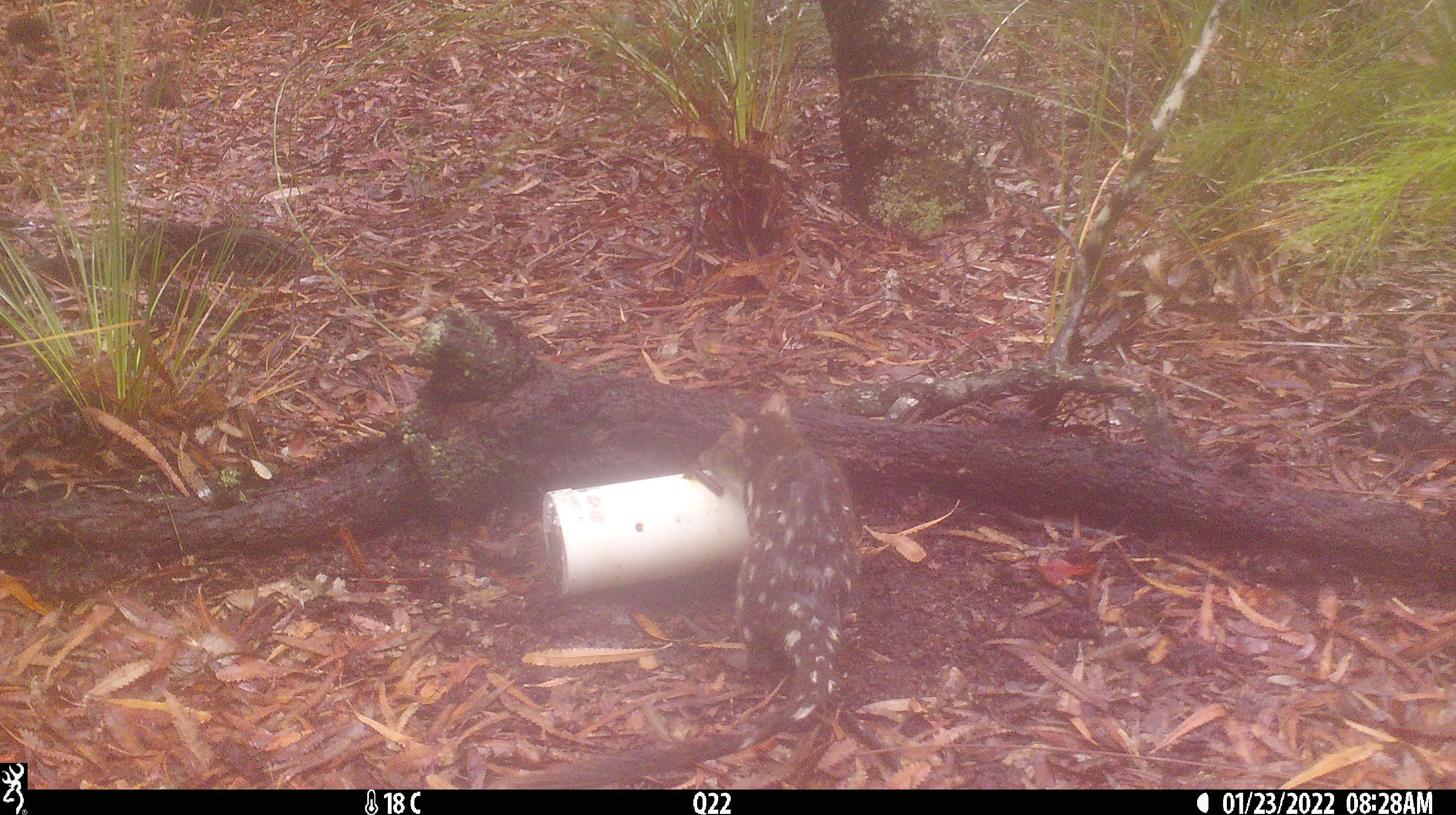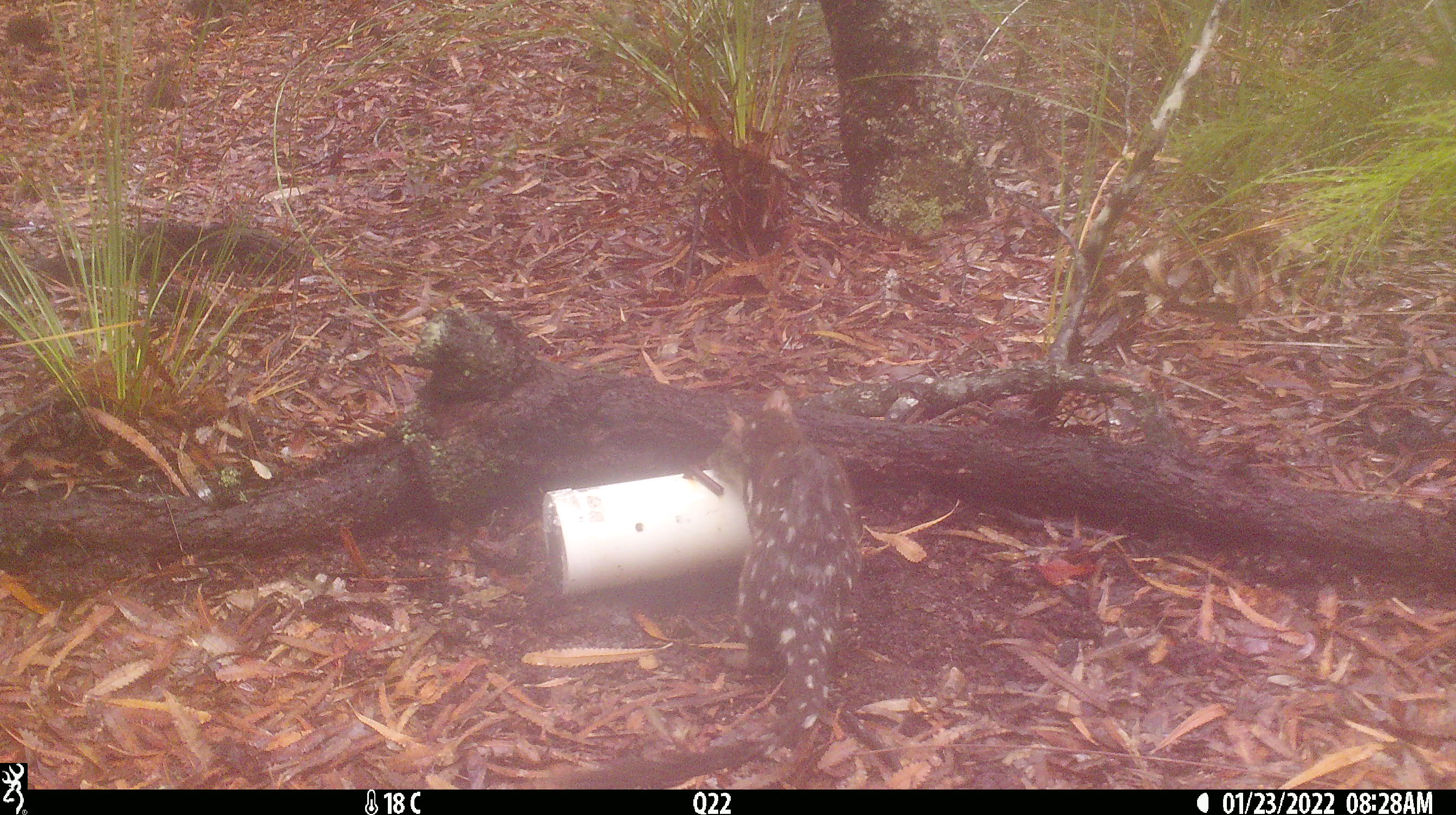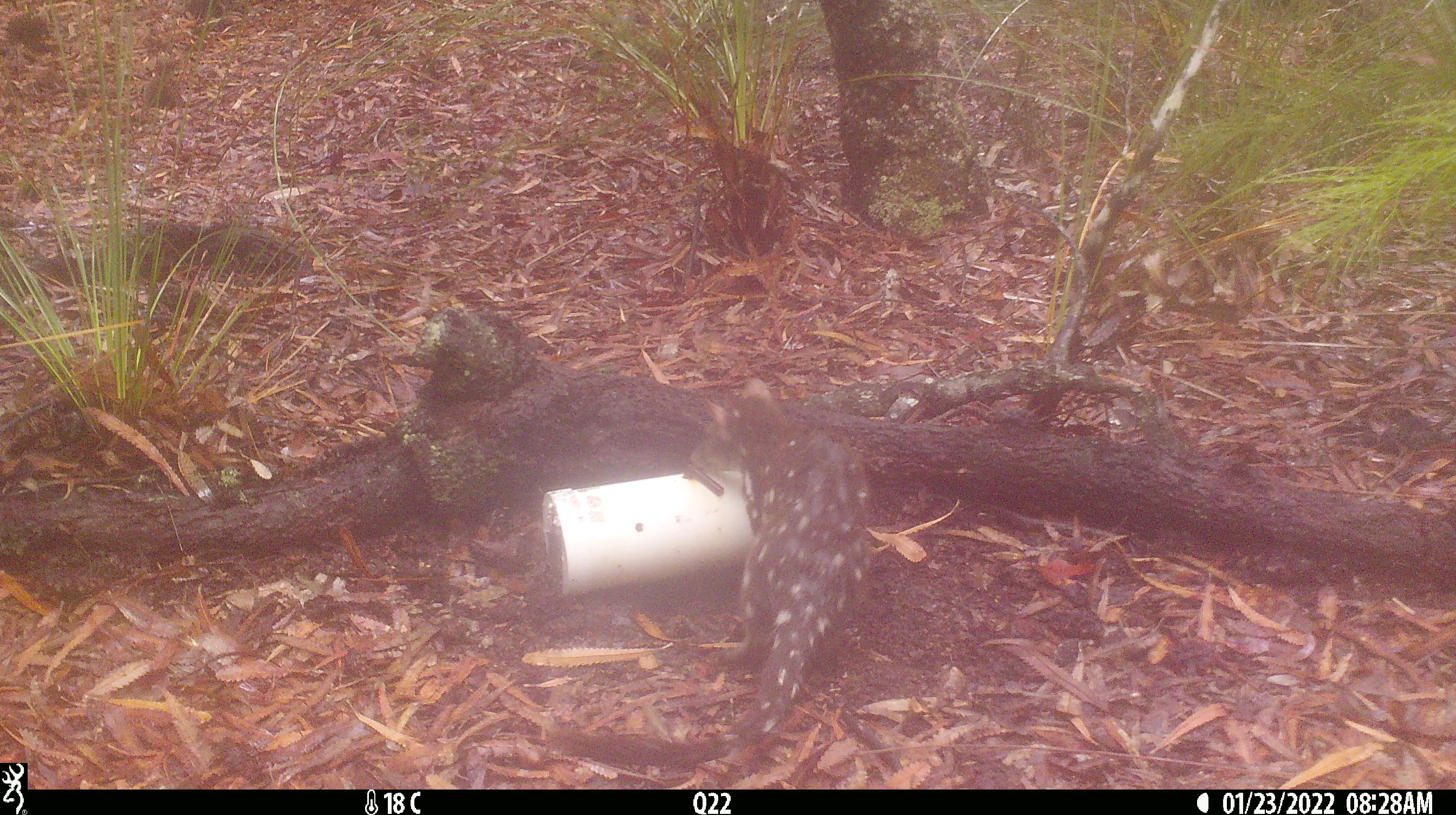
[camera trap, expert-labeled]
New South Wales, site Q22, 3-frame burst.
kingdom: Animalia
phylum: Chordata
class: Mammalia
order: Dasyuromorphia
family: Dasyuridae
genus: Dasyurus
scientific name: Dasyurus maculatus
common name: spotted-tailed quoll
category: quoll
Quoll (spotted-tailed quoll) (Dasyurus maculatus).